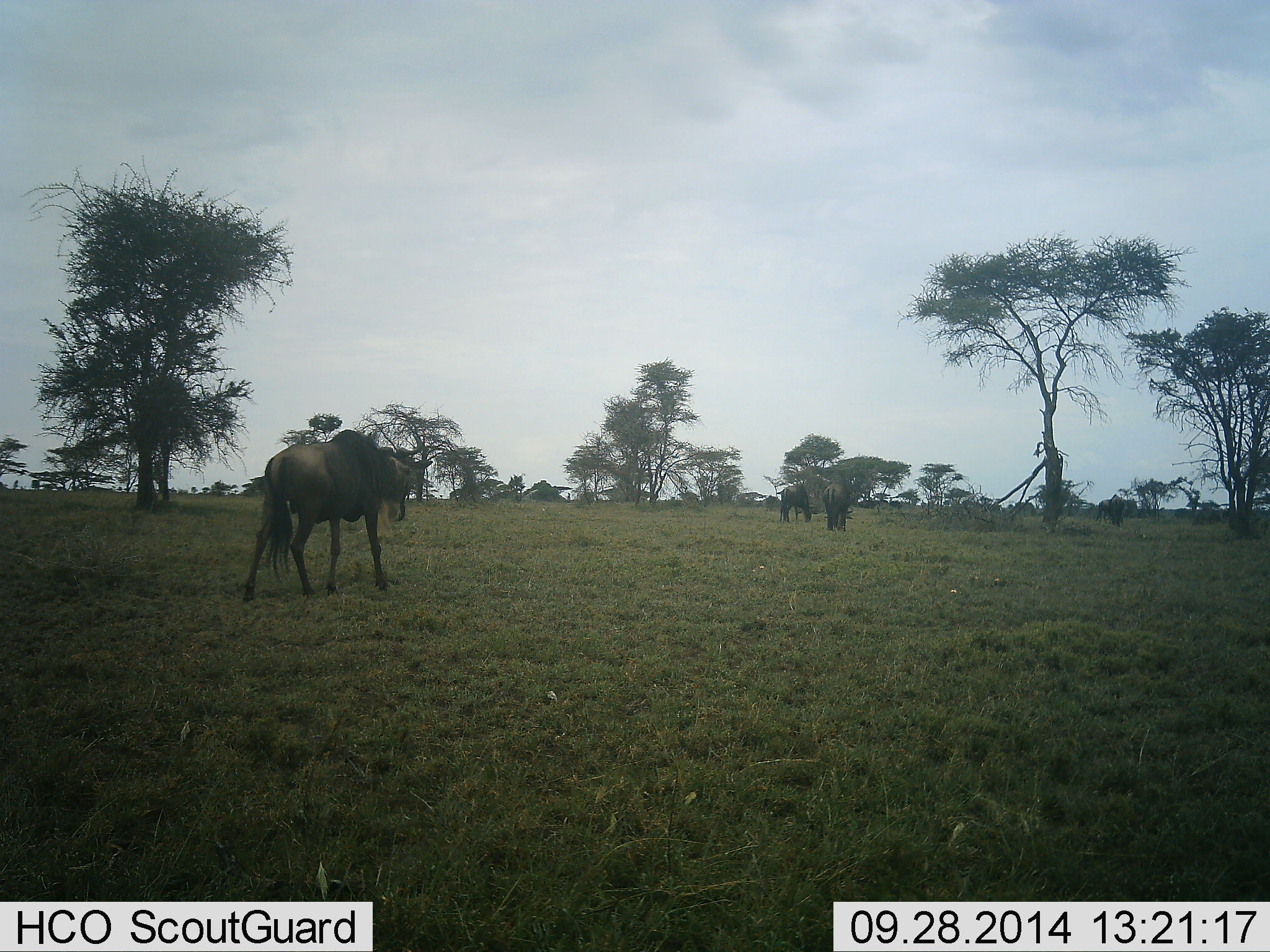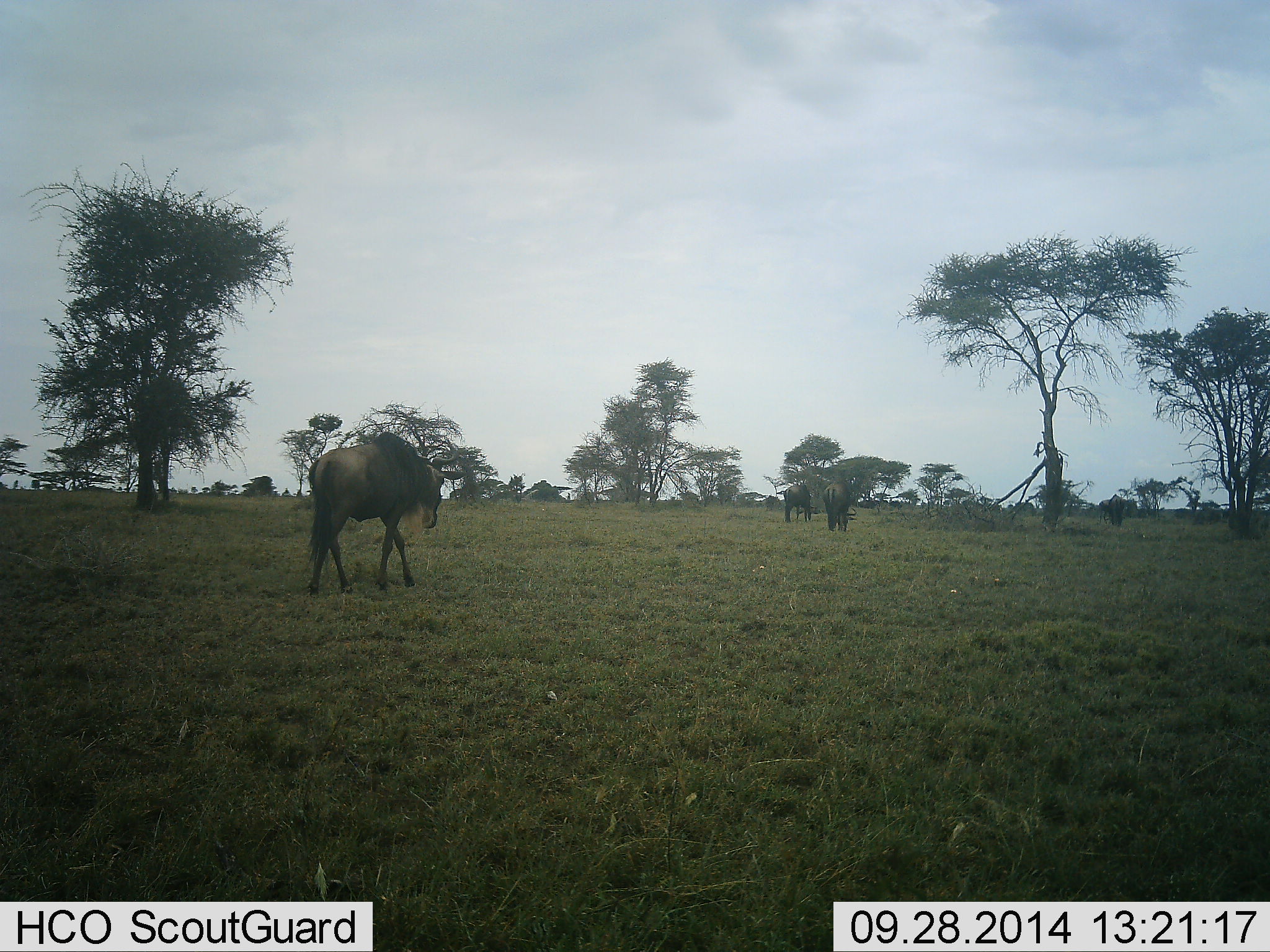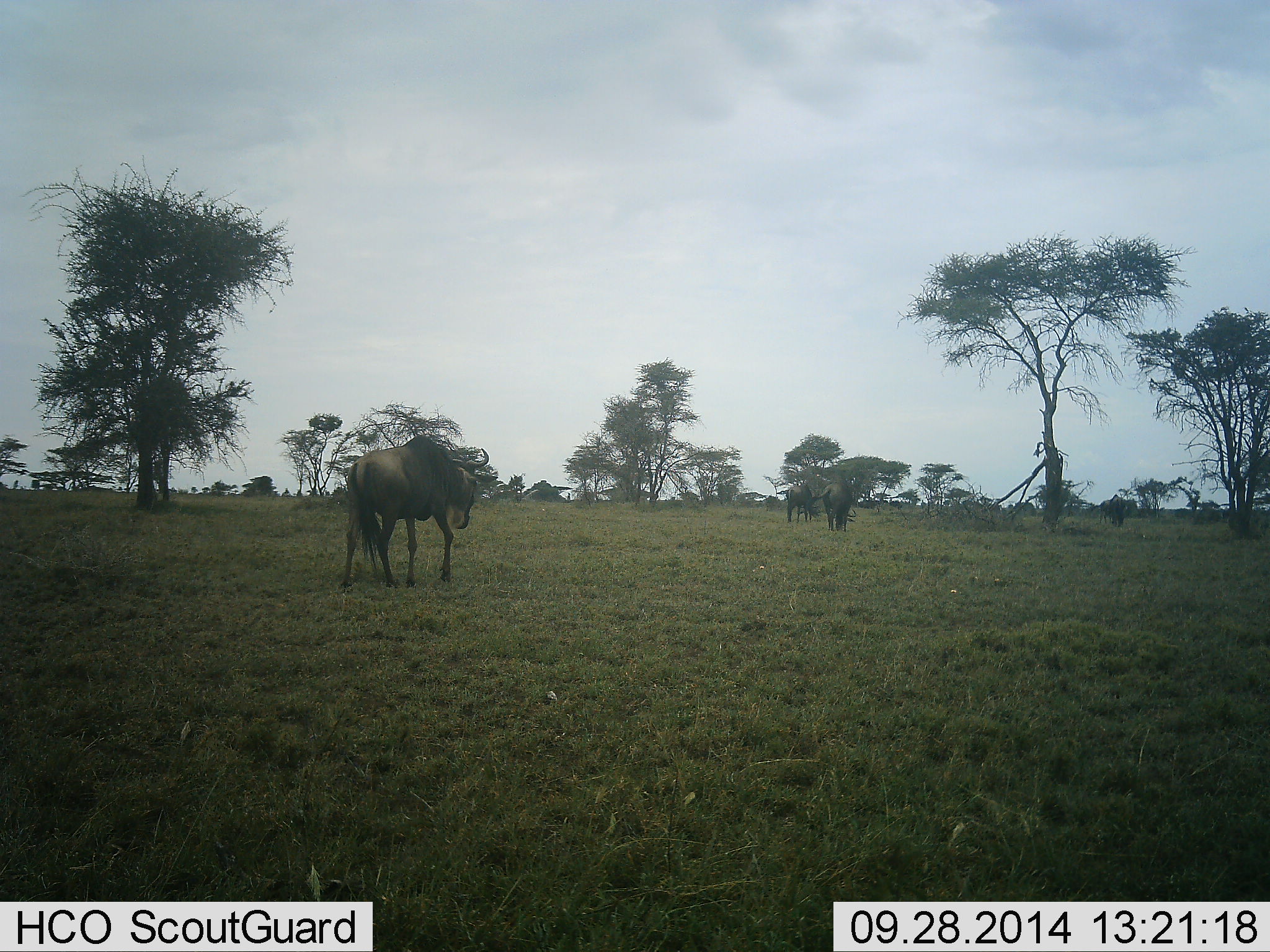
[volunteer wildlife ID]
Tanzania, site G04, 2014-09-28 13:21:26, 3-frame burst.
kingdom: Animalia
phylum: Chordata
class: Mammalia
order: Artiodactyla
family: Bovidae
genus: Connochaetes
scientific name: Connochaetes taurinus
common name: blue wildebeest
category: wildebeest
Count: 4.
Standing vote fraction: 20%.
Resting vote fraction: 0%.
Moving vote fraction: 80%.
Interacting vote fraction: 0%.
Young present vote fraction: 0%.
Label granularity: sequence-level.